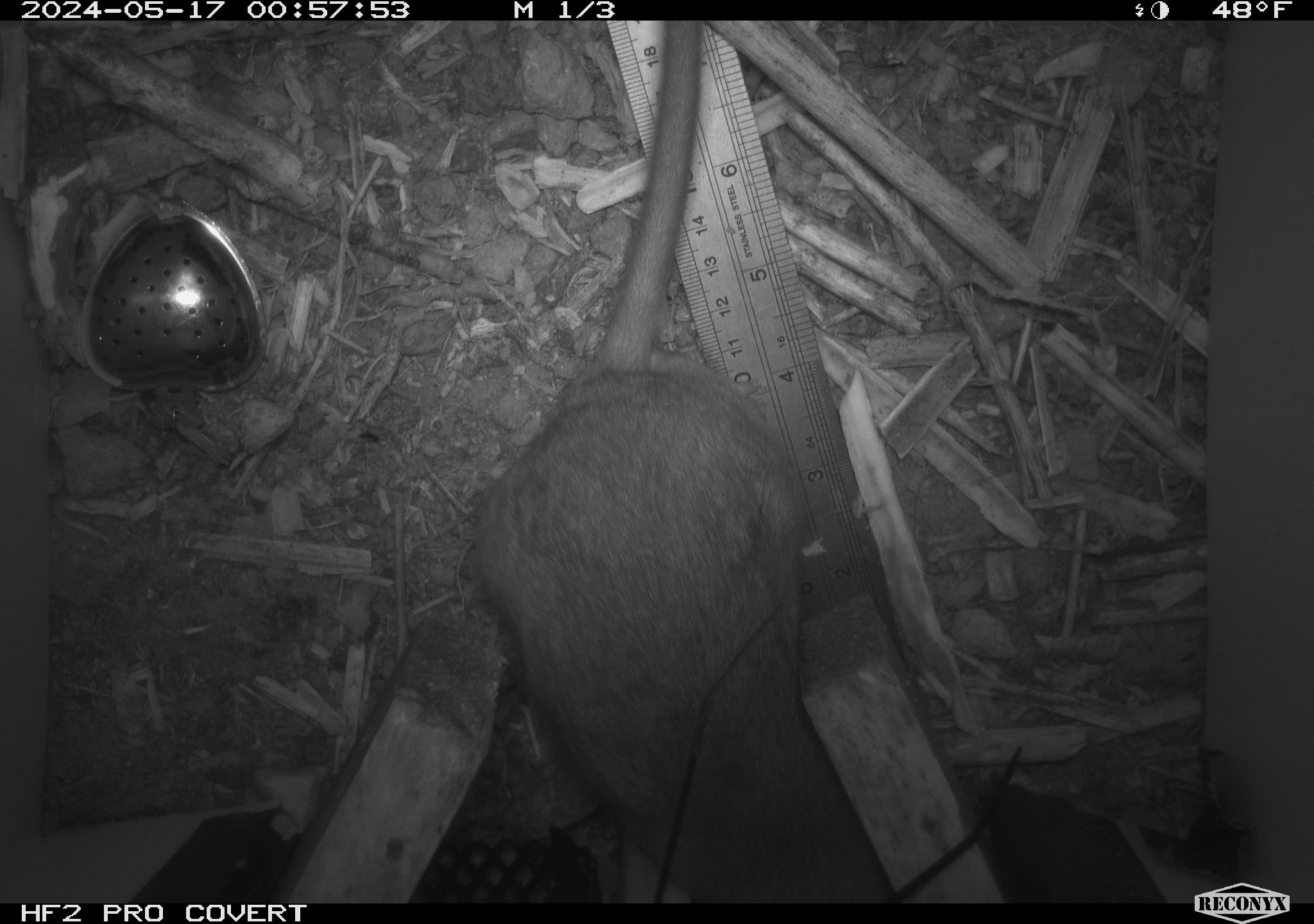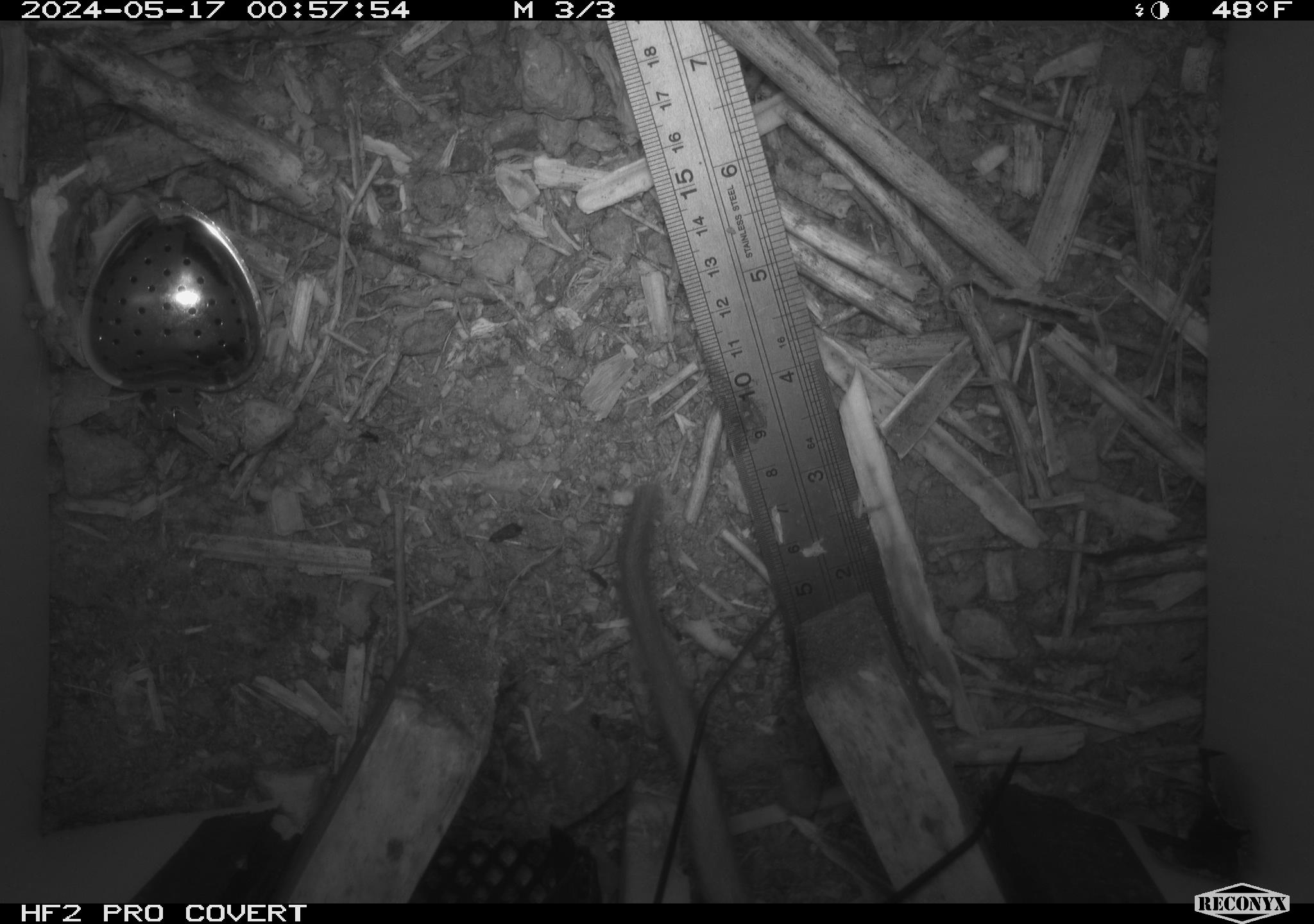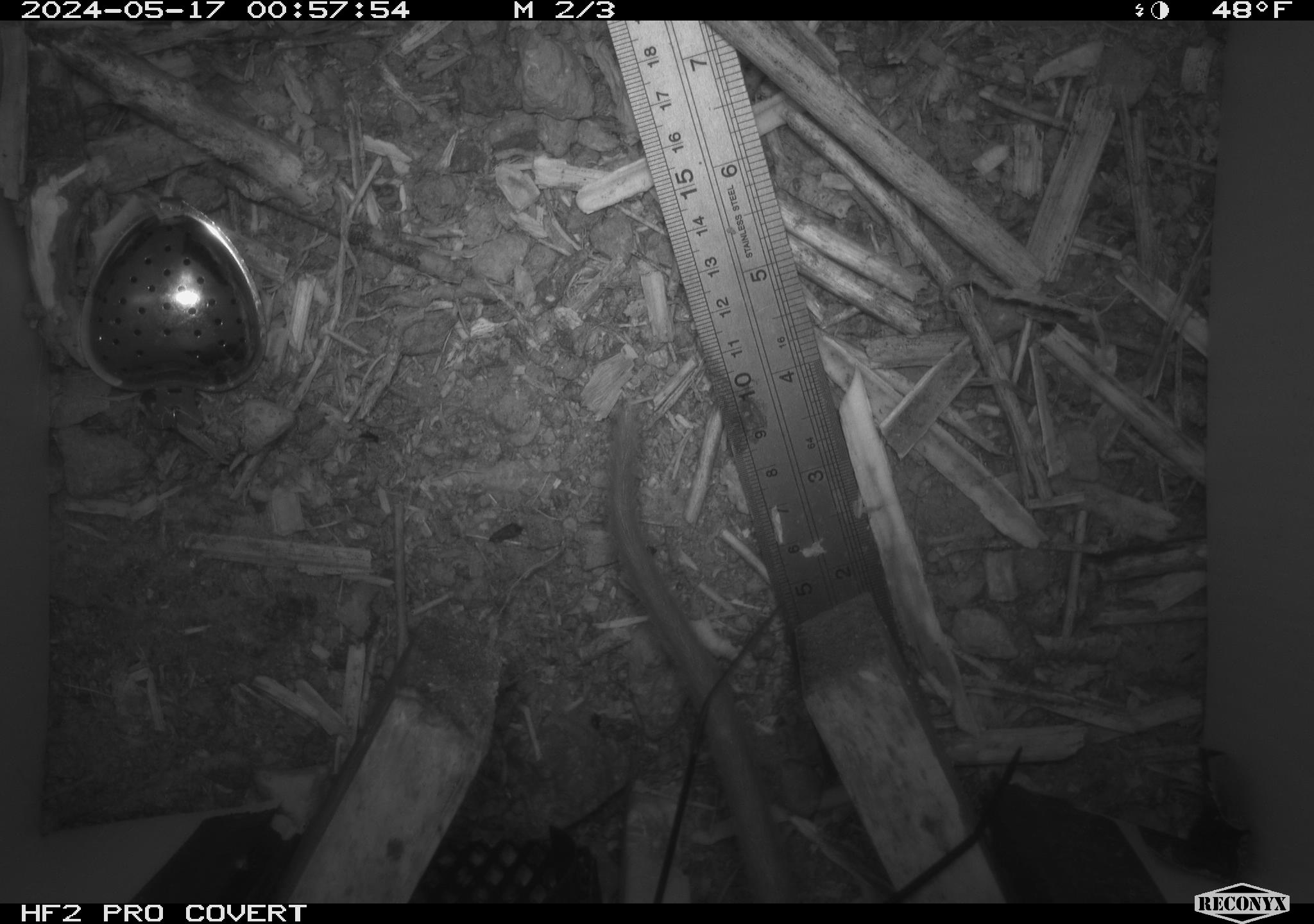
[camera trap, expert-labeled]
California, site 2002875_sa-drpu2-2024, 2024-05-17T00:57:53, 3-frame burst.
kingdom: Animalia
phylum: Chordata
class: Mammalia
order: Rodentia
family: Cricetidae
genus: Neotoma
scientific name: Neotoma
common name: pack rat or woodrat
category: neotoma species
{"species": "neotoma species (pack rat or woodrat) (Neotoma)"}